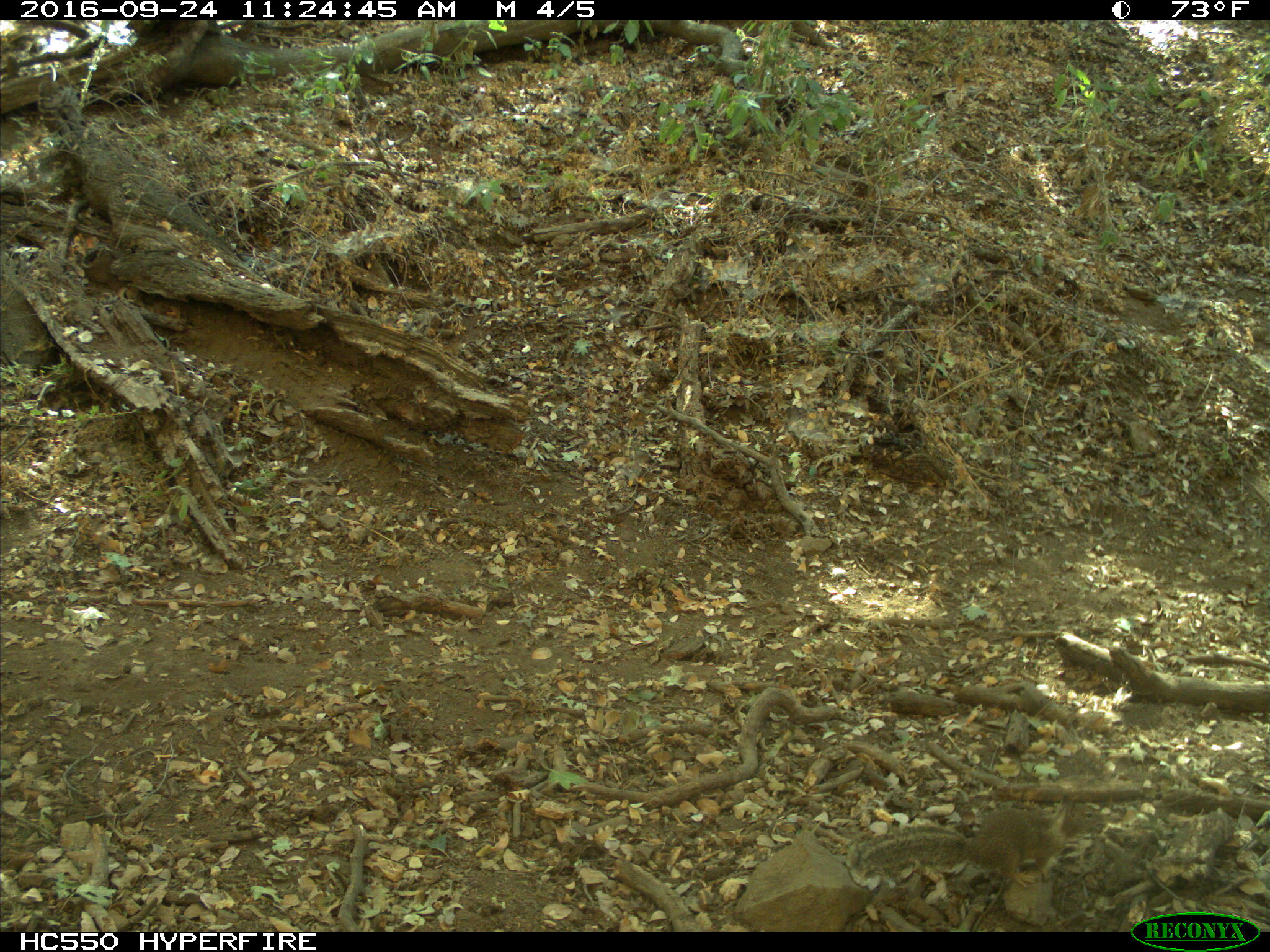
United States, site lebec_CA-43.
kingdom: Animalia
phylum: Chordata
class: Mammalia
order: Rodentia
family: Sciuridae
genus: Otospermophilus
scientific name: Otospermophilus beecheyi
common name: california ground squirrel